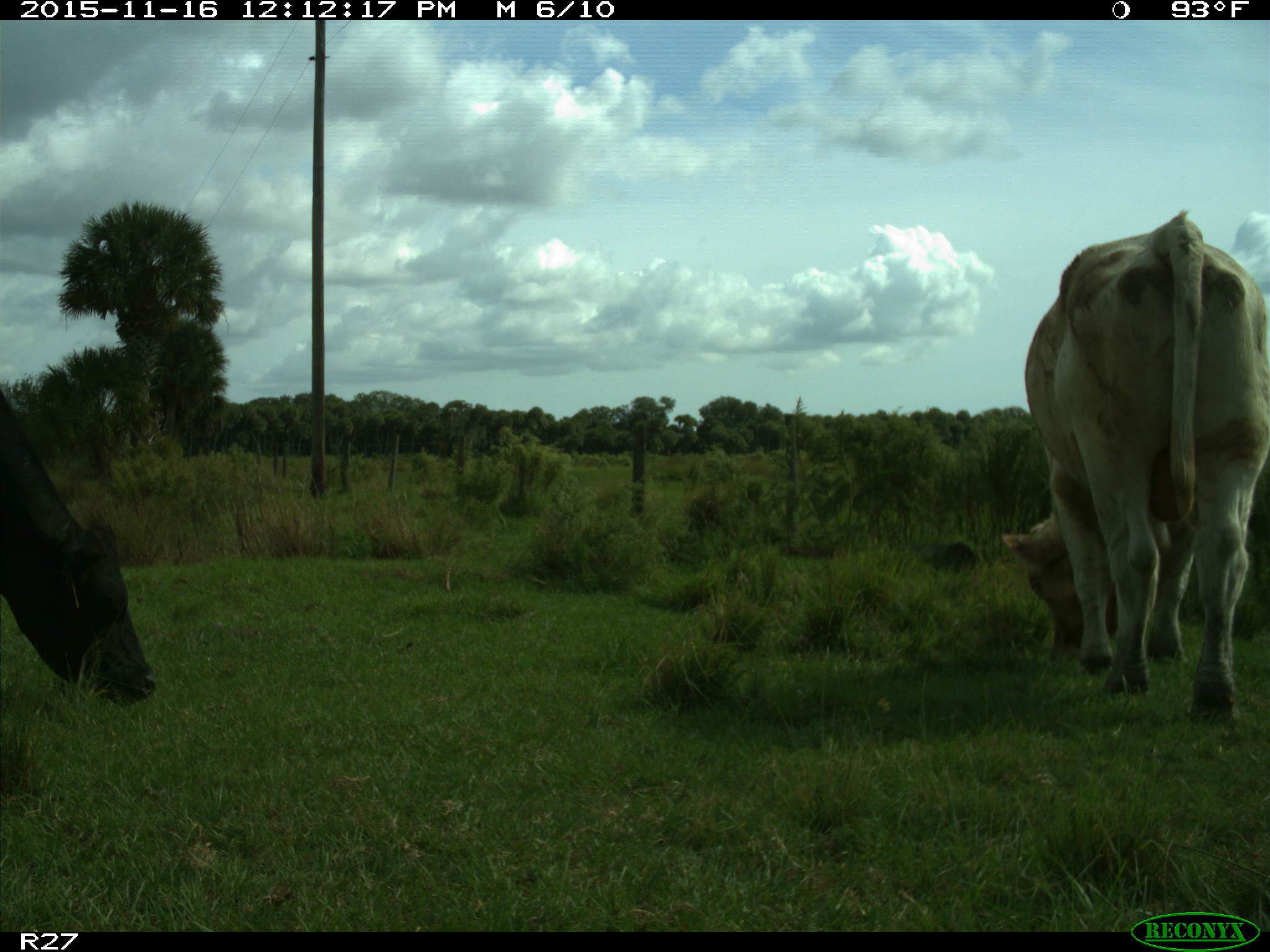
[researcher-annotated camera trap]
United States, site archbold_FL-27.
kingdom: Animalia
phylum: Chordata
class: Mammalia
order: Artiodactyla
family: Bovidae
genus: Bos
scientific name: Bos taurus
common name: domestic cow